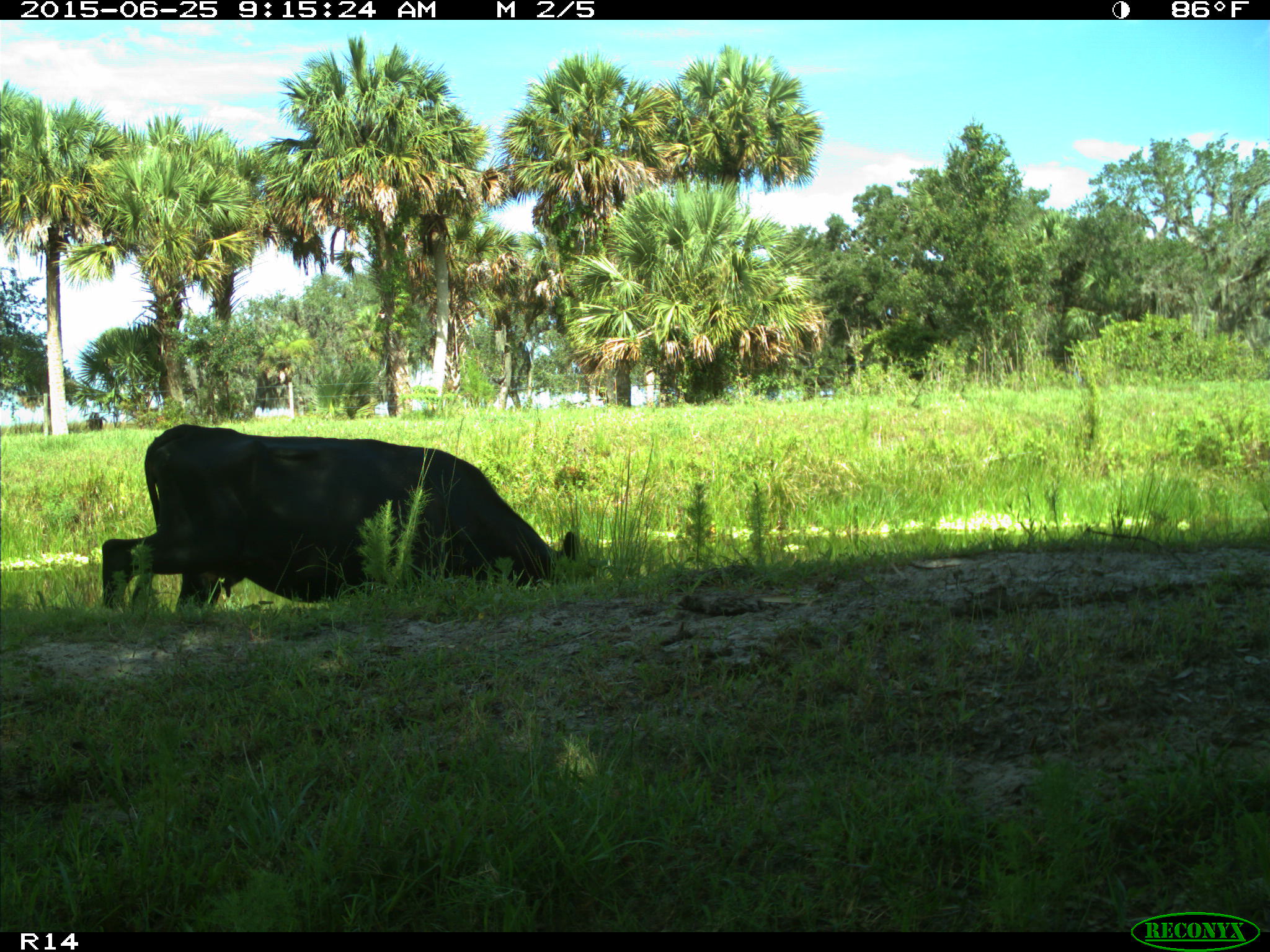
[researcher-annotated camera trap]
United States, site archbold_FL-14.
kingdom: Animalia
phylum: Chordata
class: Mammalia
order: Artiodactyla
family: Bovidae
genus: Bos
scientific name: Bos taurus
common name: domestic cow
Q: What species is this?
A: Bos taurus (domestic cow).